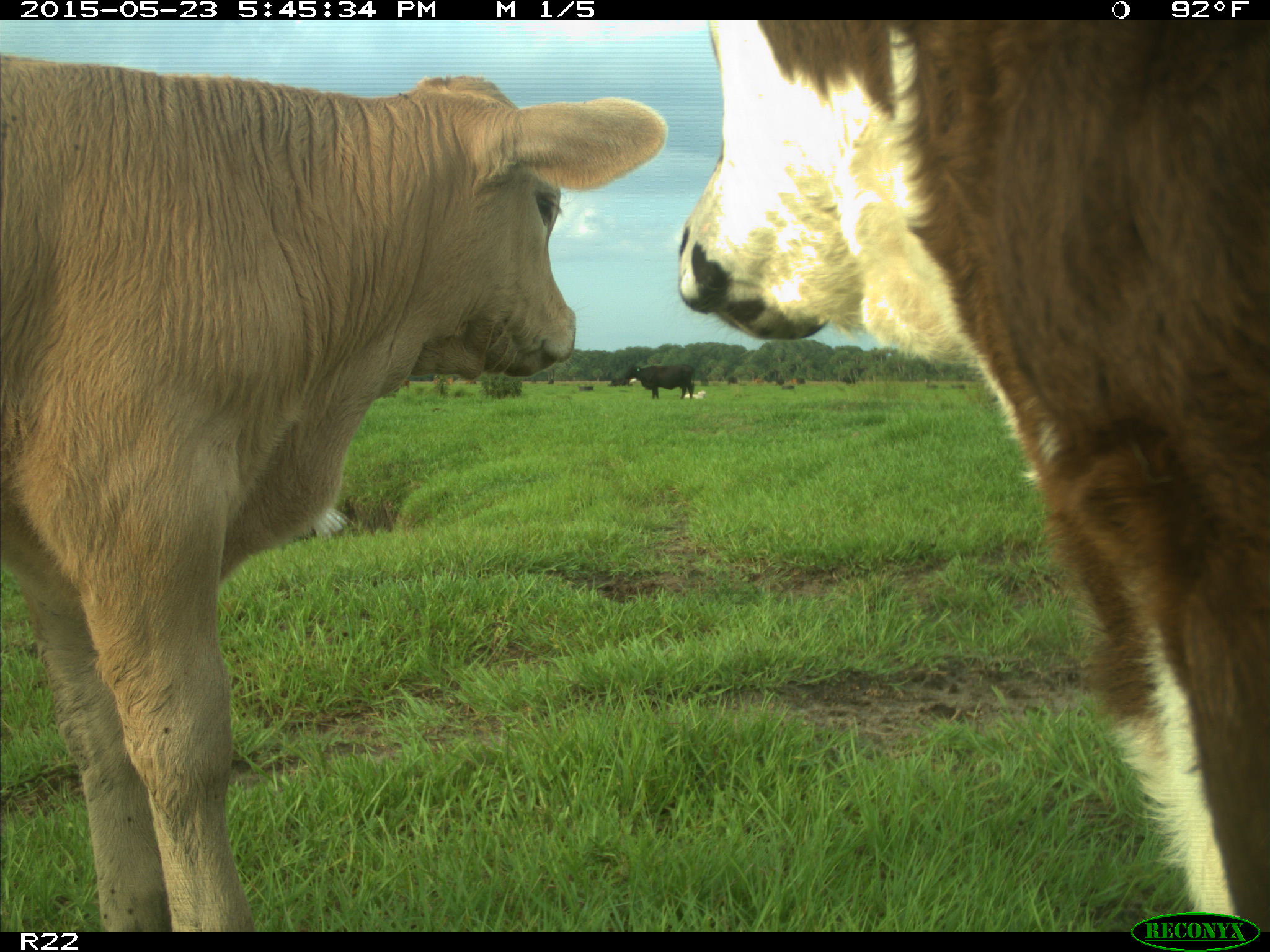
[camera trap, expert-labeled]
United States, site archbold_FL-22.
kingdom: Animalia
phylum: Chordata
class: Mammalia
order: Artiodactyla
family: Bovidae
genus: Bos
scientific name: Bos taurus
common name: domestic cow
Bos taurus (domestic cow).